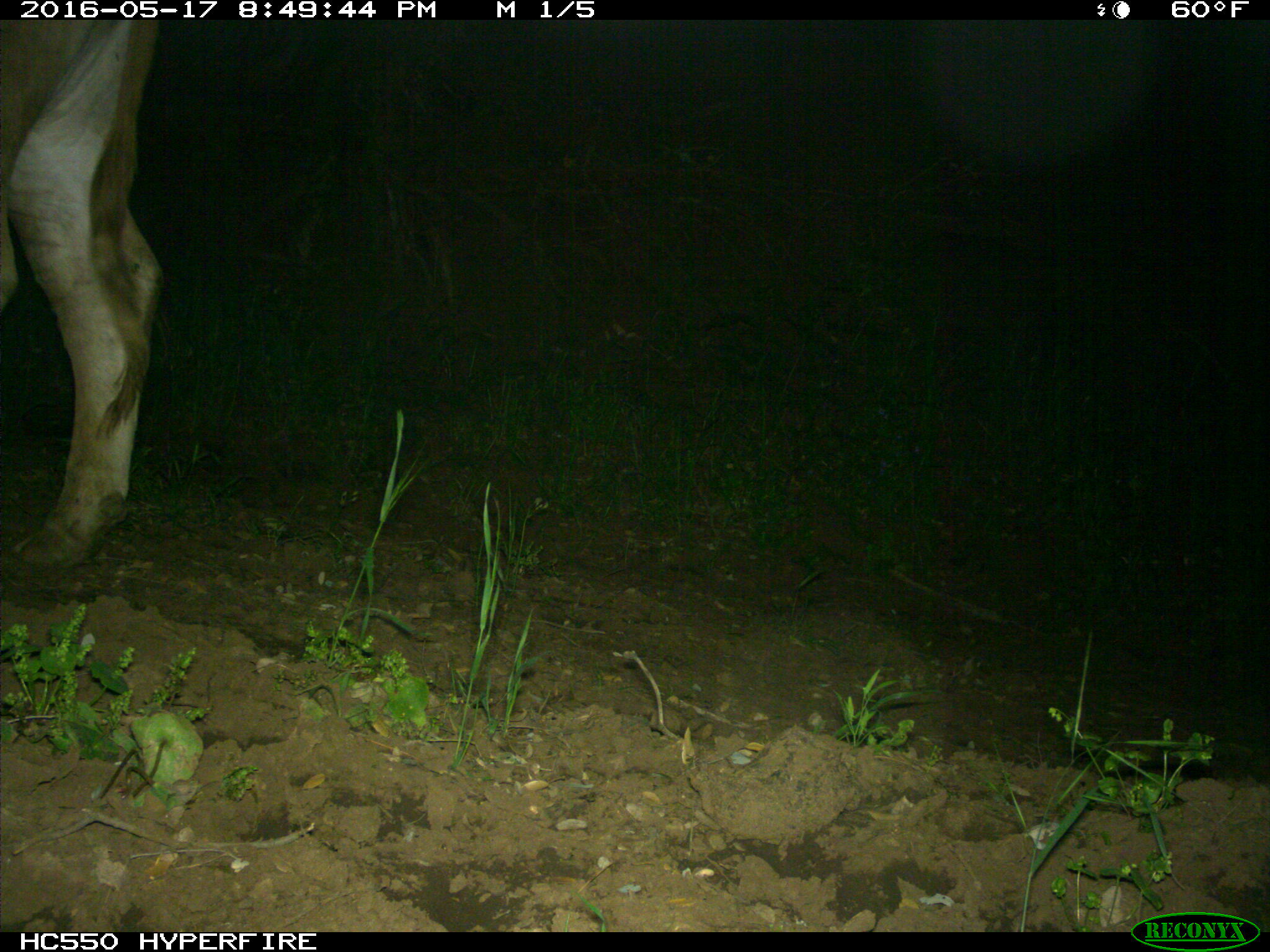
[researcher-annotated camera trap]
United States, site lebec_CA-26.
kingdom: Animalia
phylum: Chordata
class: Mammalia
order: Artiodactyla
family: Bovidae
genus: Bos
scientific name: Bos taurus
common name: domestic cow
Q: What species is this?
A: Bos taurus (domestic cow).